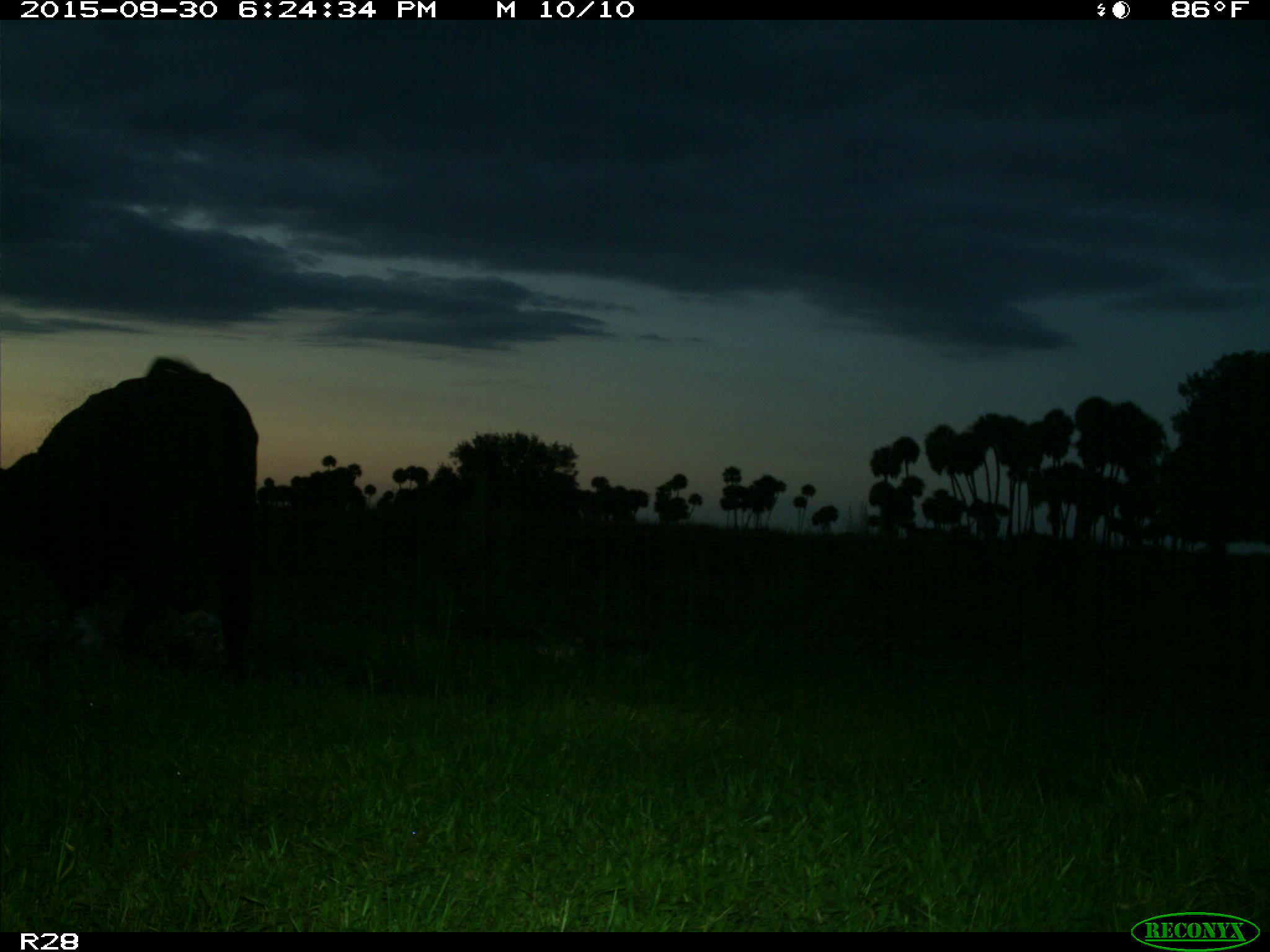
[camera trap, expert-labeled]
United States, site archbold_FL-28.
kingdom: Animalia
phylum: Chordata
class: Mammalia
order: Artiodactyla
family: Bovidae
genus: Bos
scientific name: Bos taurus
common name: domestic cow